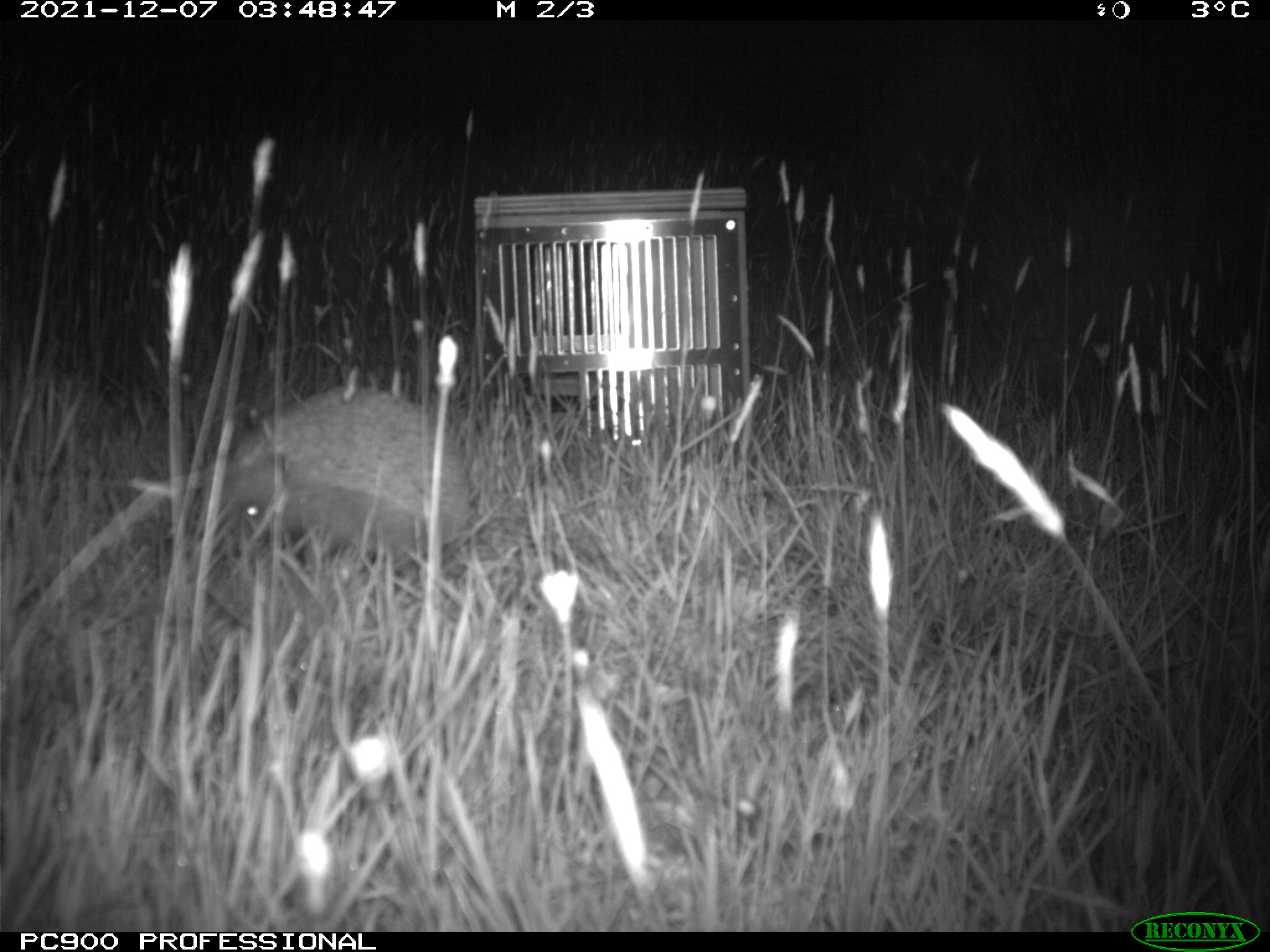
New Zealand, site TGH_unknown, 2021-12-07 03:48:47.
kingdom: Animalia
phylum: Chordata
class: Mammalia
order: Eulipotyphla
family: Erinaceidae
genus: Erinaceus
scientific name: Erinaceus europaeus europaeus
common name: european hedgehog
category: hedgehog